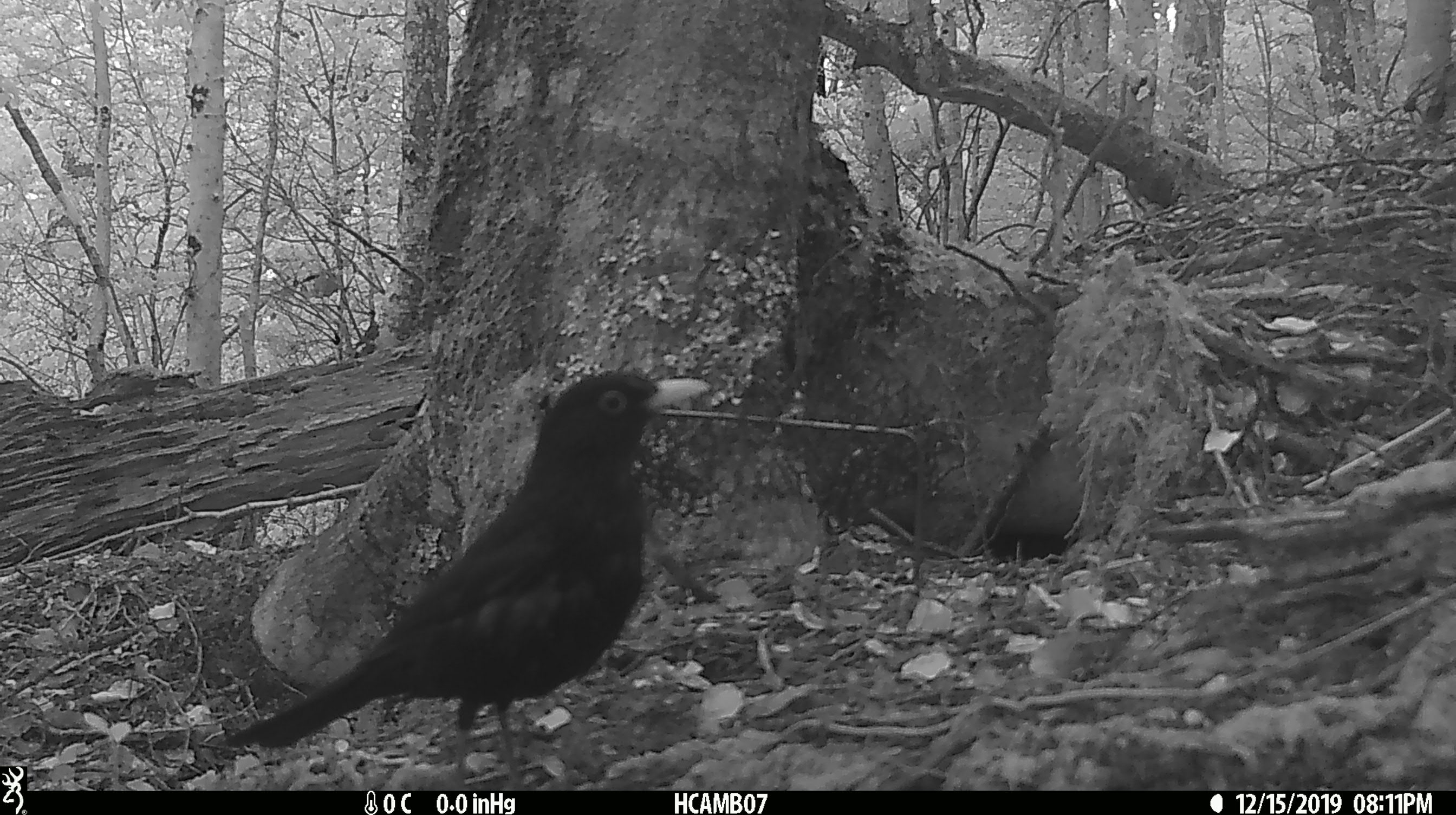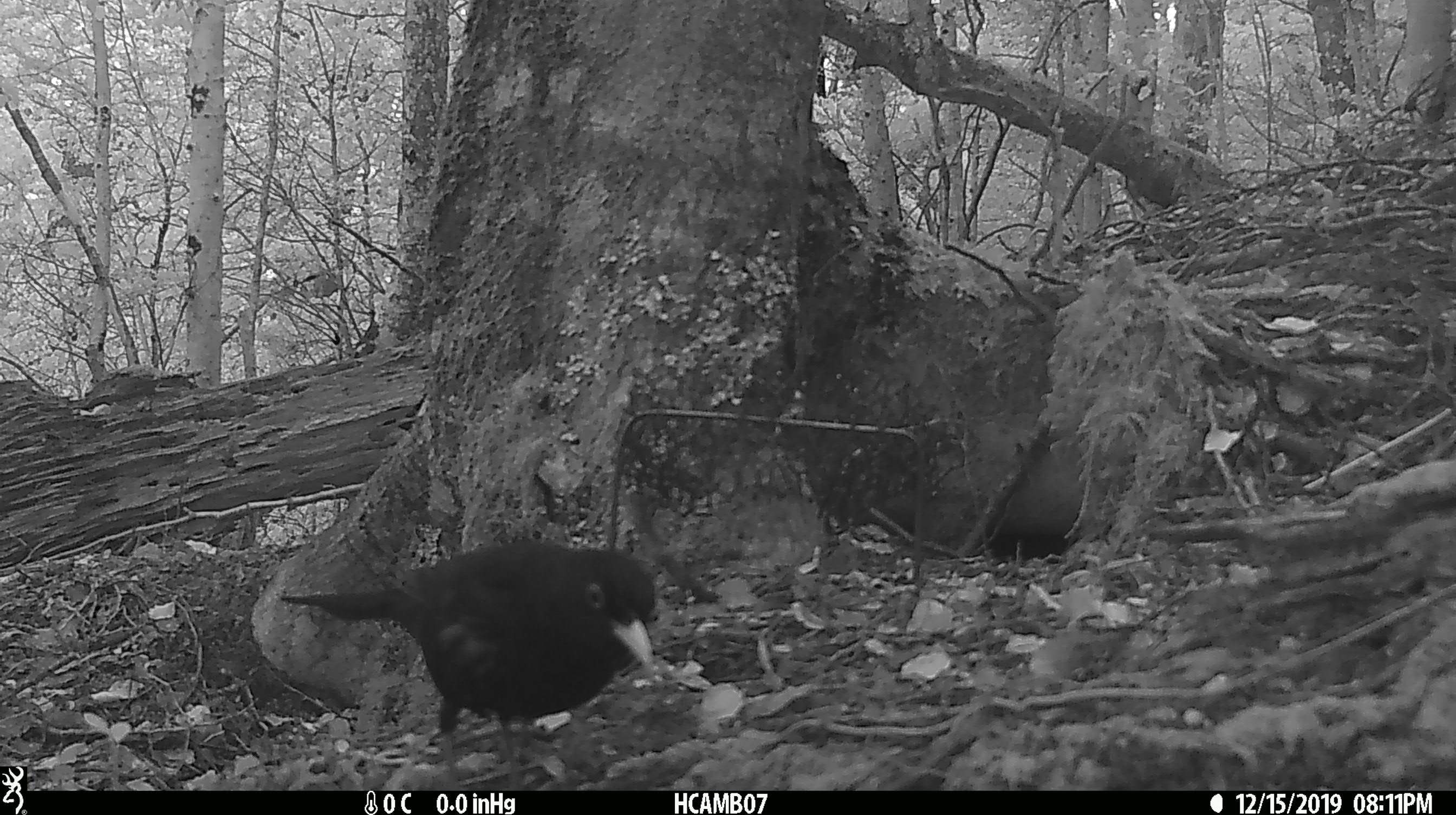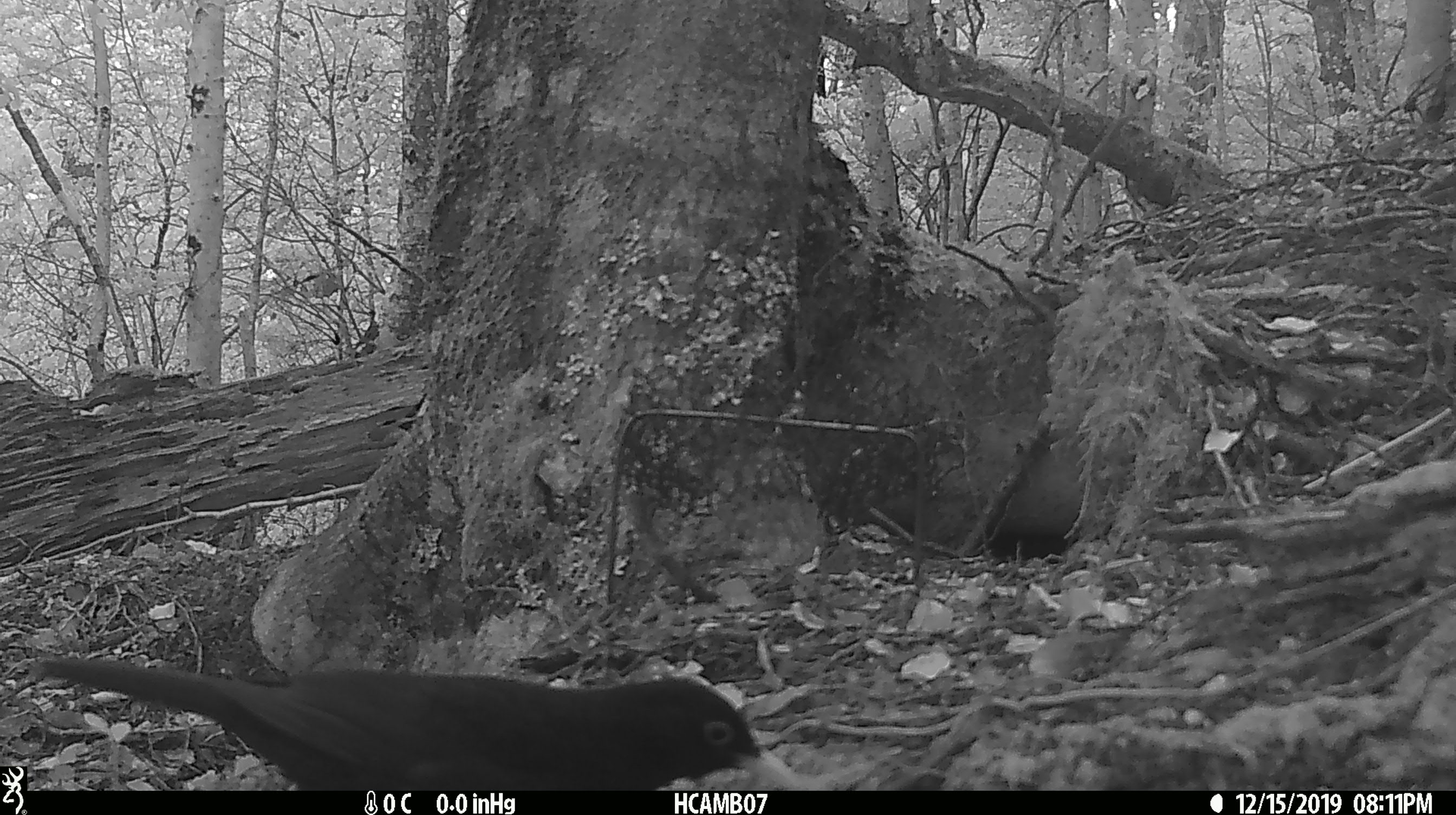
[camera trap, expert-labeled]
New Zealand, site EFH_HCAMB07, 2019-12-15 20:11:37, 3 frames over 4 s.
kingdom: Animalia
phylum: Chordata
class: Aves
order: Passeriformes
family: Turdidae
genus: Turdus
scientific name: Turdus merula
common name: eurasian blackbird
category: blackbird